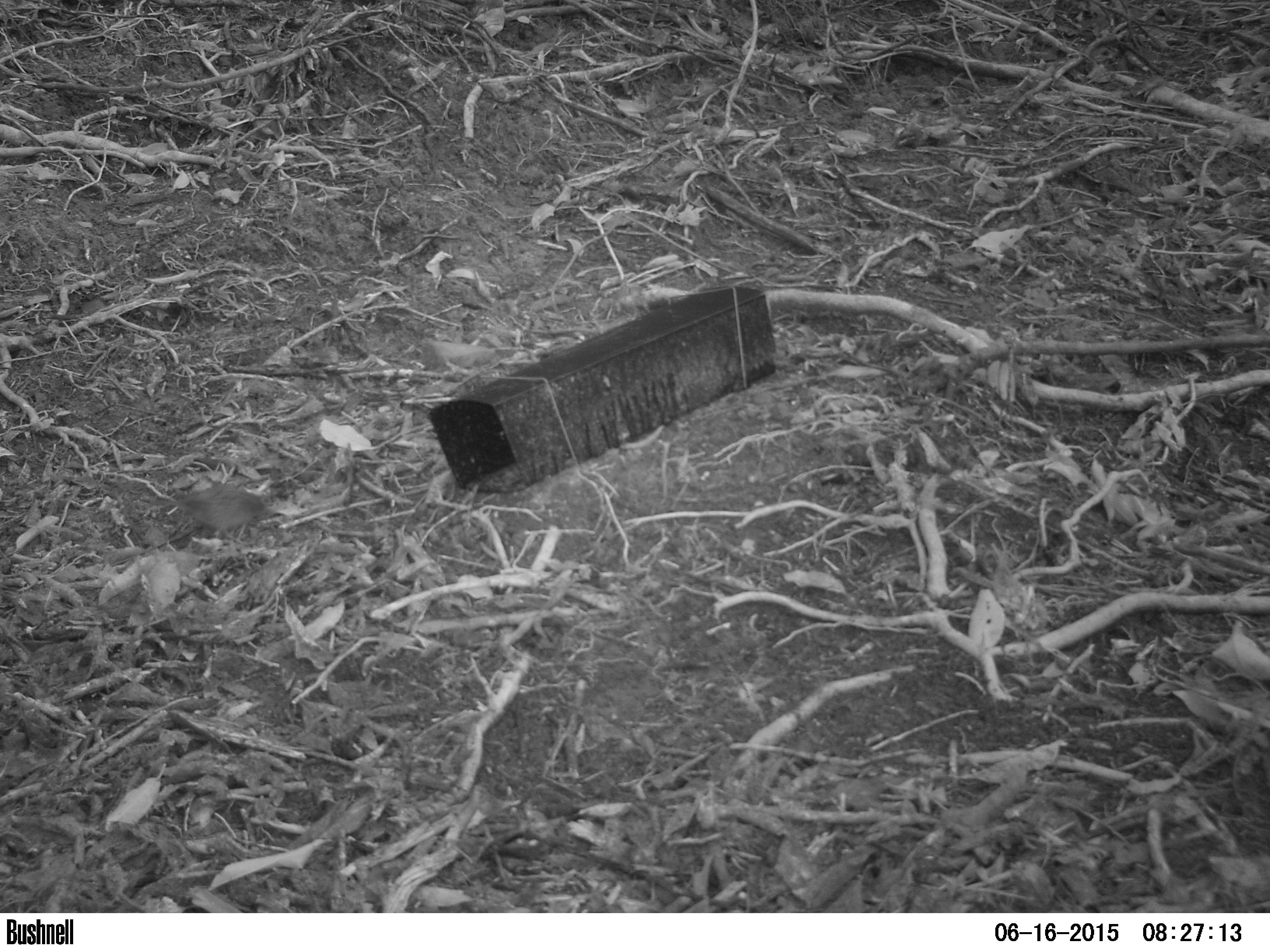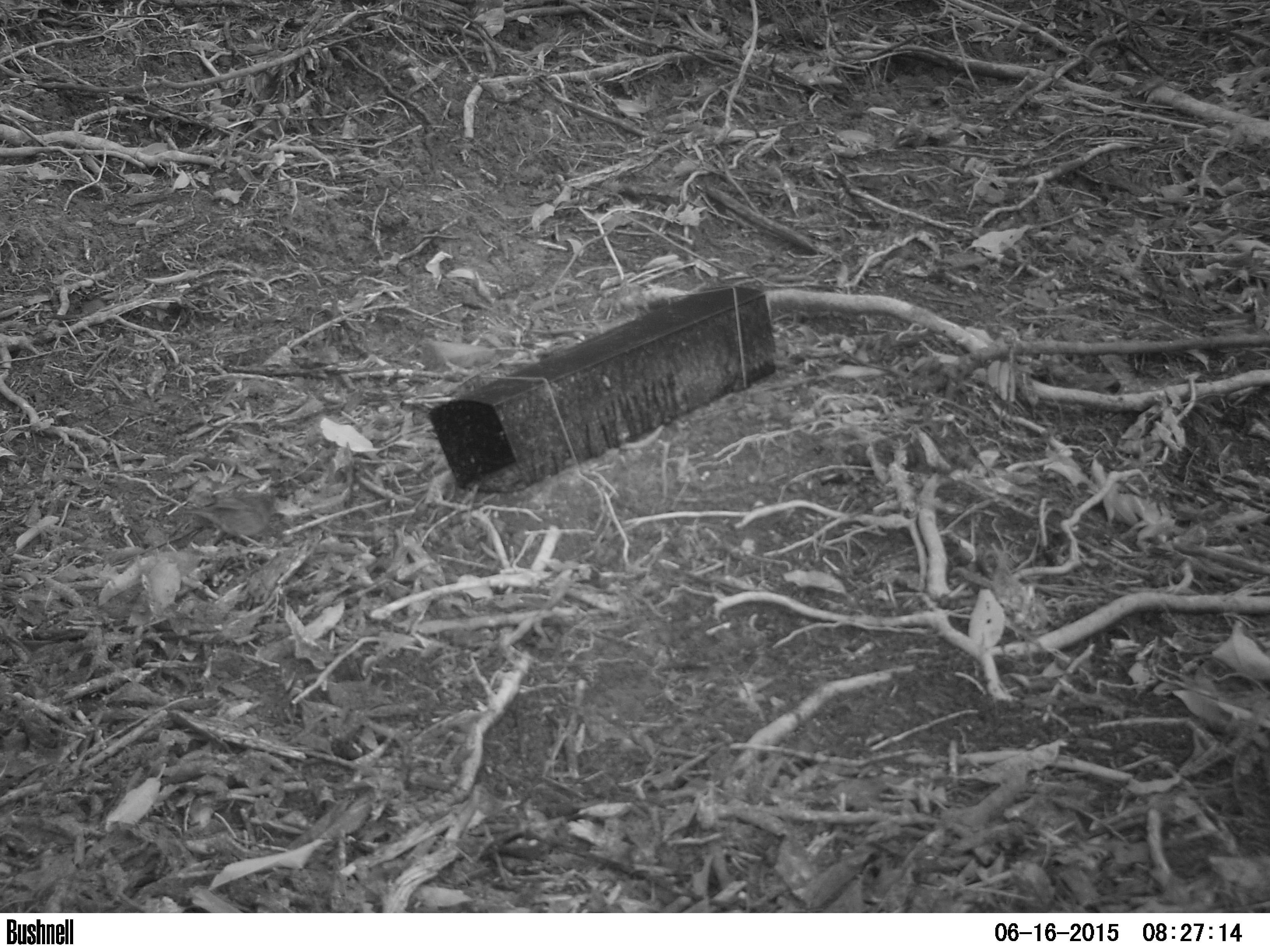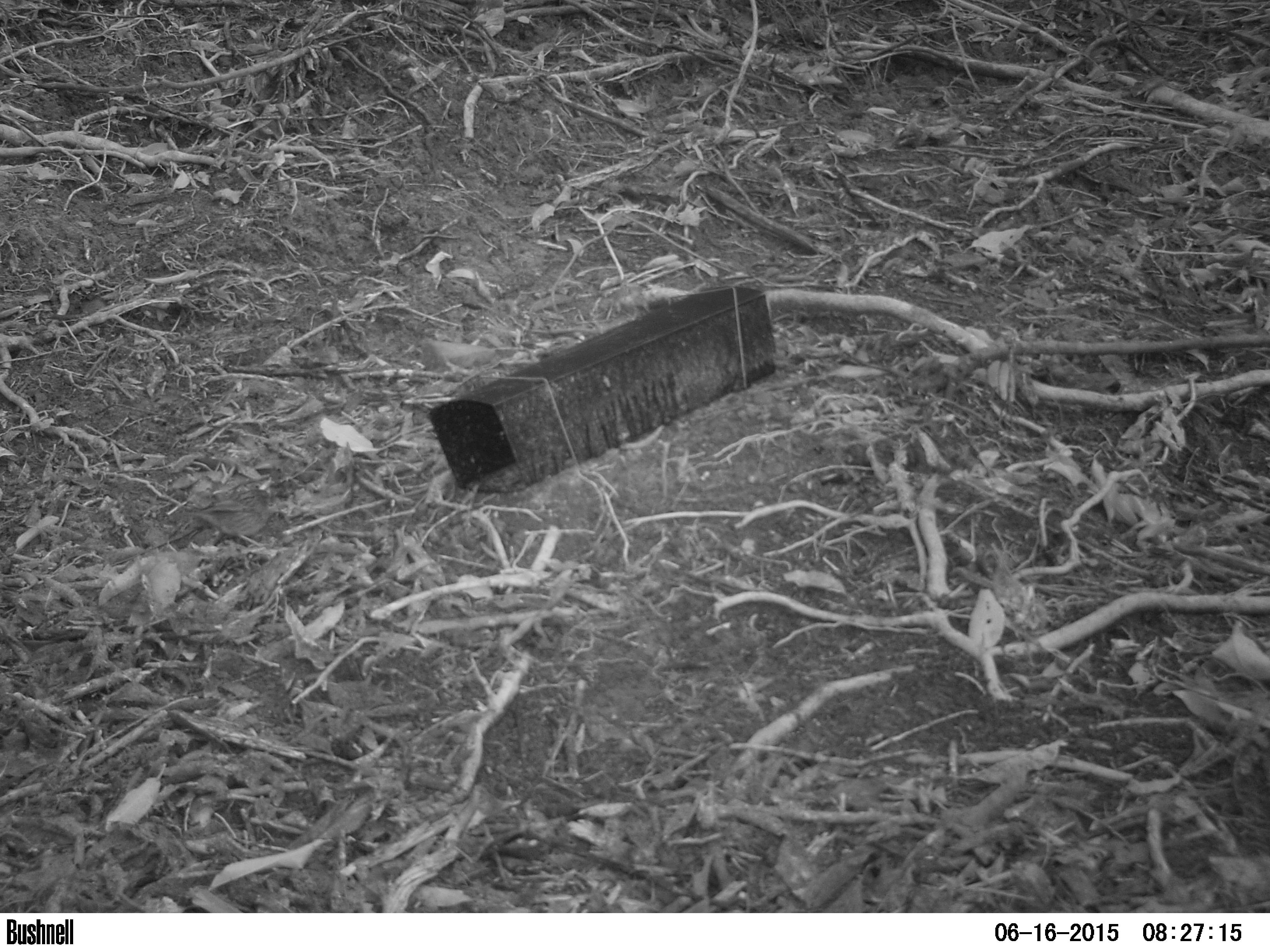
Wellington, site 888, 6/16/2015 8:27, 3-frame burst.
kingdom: Animalia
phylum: Chordata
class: Aves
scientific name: Aves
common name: bird